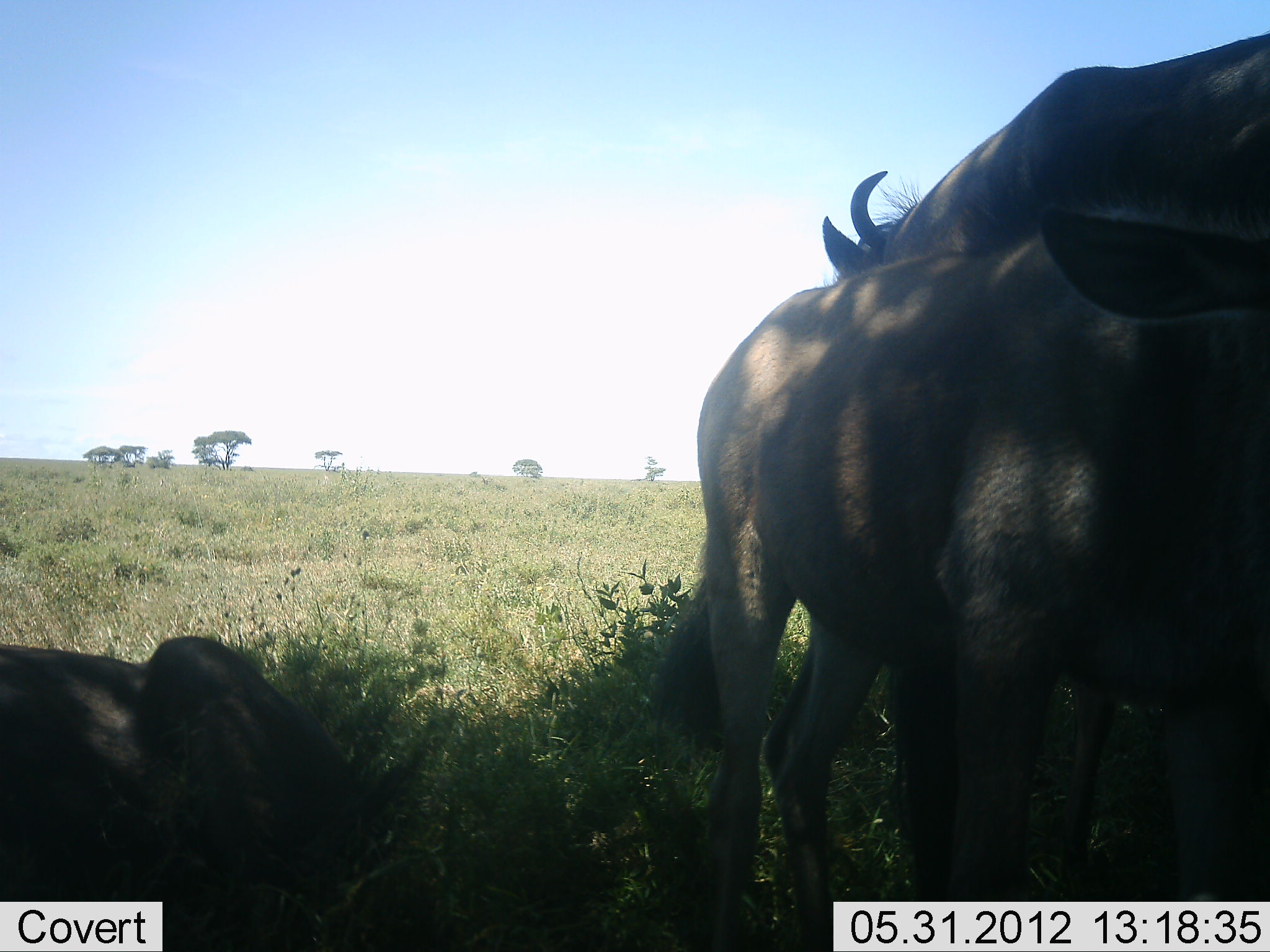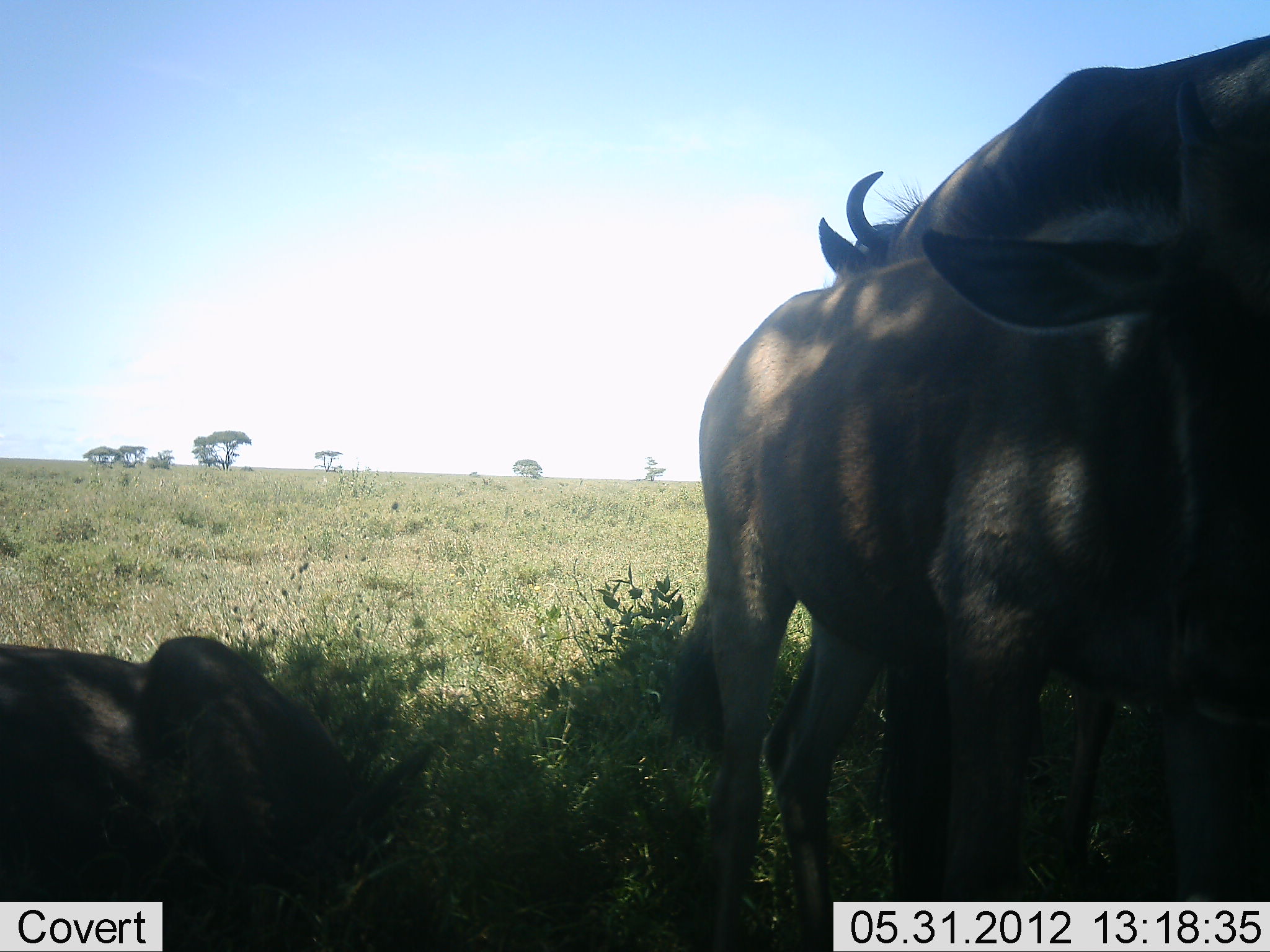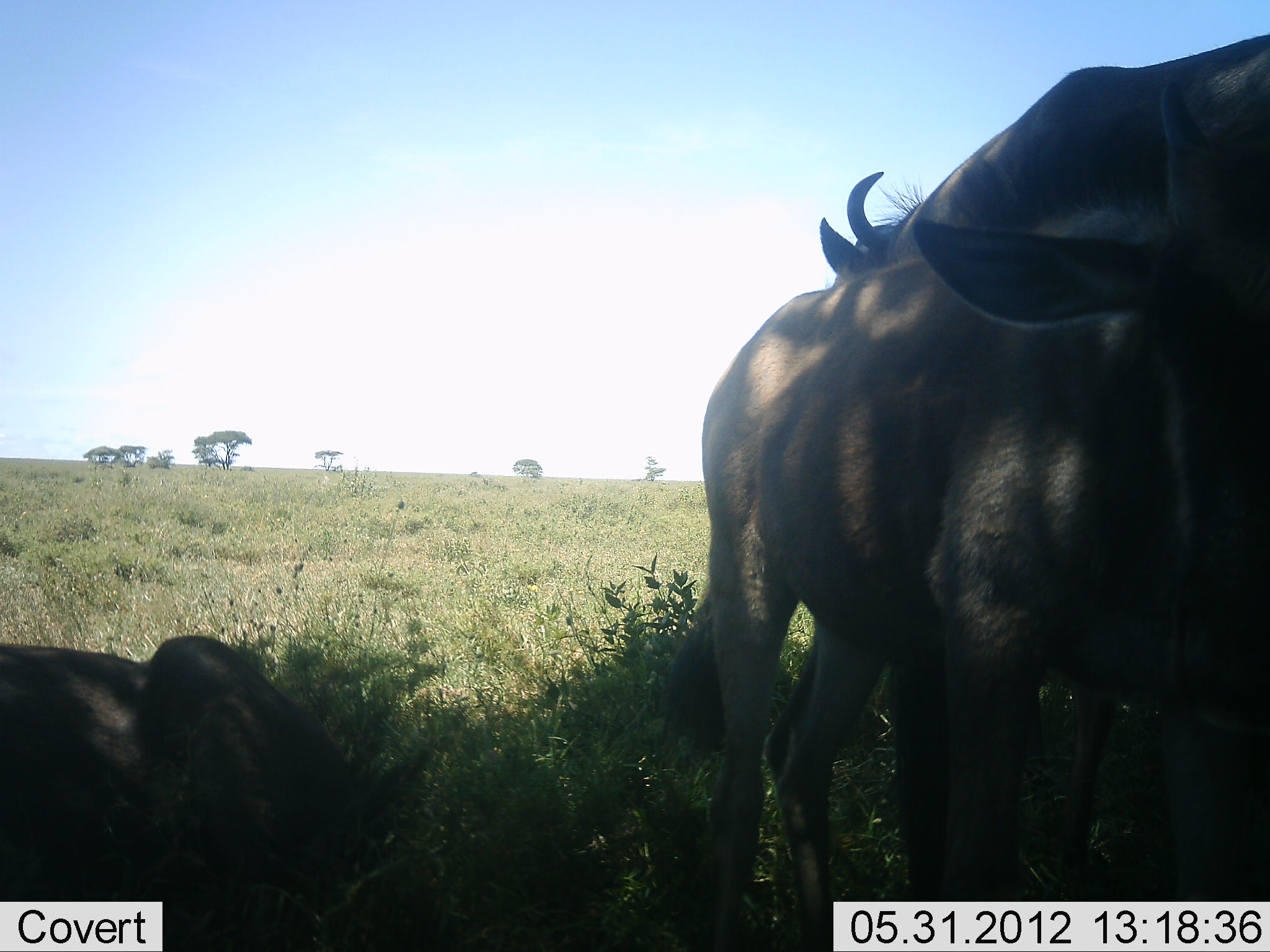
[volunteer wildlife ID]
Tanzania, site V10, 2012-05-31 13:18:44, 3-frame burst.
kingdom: Animalia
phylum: Chordata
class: Mammalia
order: Artiodactyla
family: Bovidae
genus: Connochaetes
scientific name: Connochaetes taurinus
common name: blue wildebeest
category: wildebeest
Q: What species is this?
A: Wildebeest (blue wildebeest) (Connochaetes taurinus).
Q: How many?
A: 3.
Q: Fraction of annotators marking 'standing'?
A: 80%.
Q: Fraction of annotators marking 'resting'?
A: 80%.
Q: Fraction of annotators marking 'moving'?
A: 0%.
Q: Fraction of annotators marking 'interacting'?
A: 10%.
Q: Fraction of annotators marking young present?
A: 50%.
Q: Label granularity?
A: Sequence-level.